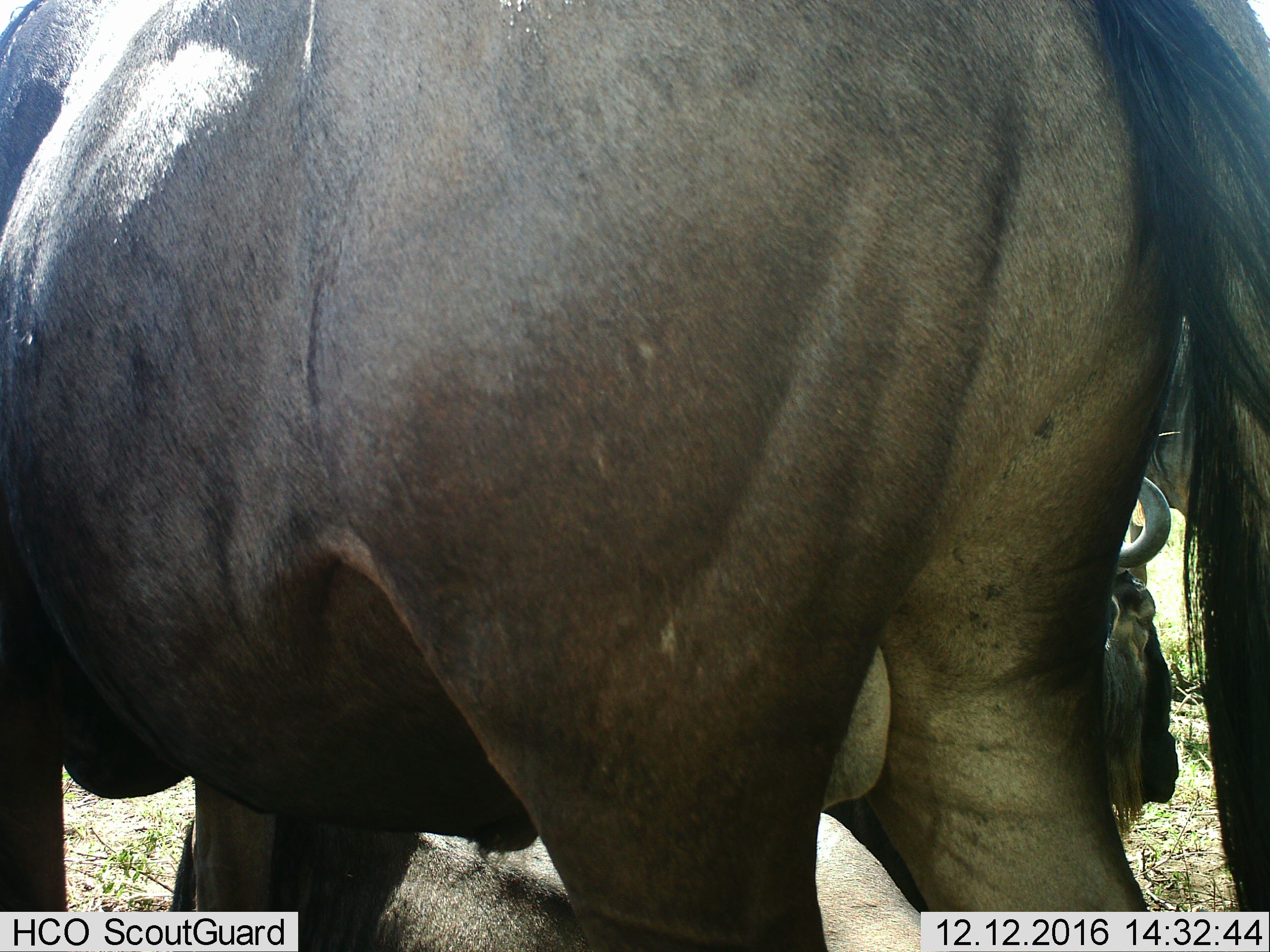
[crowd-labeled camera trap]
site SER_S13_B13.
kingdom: Animalia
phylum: Chordata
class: Mammalia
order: Artiodactyla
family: Bovidae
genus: Connochaetes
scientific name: Connochaetes taurinus taurinus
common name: blue wildebeest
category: wildebeestblue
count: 3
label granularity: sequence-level